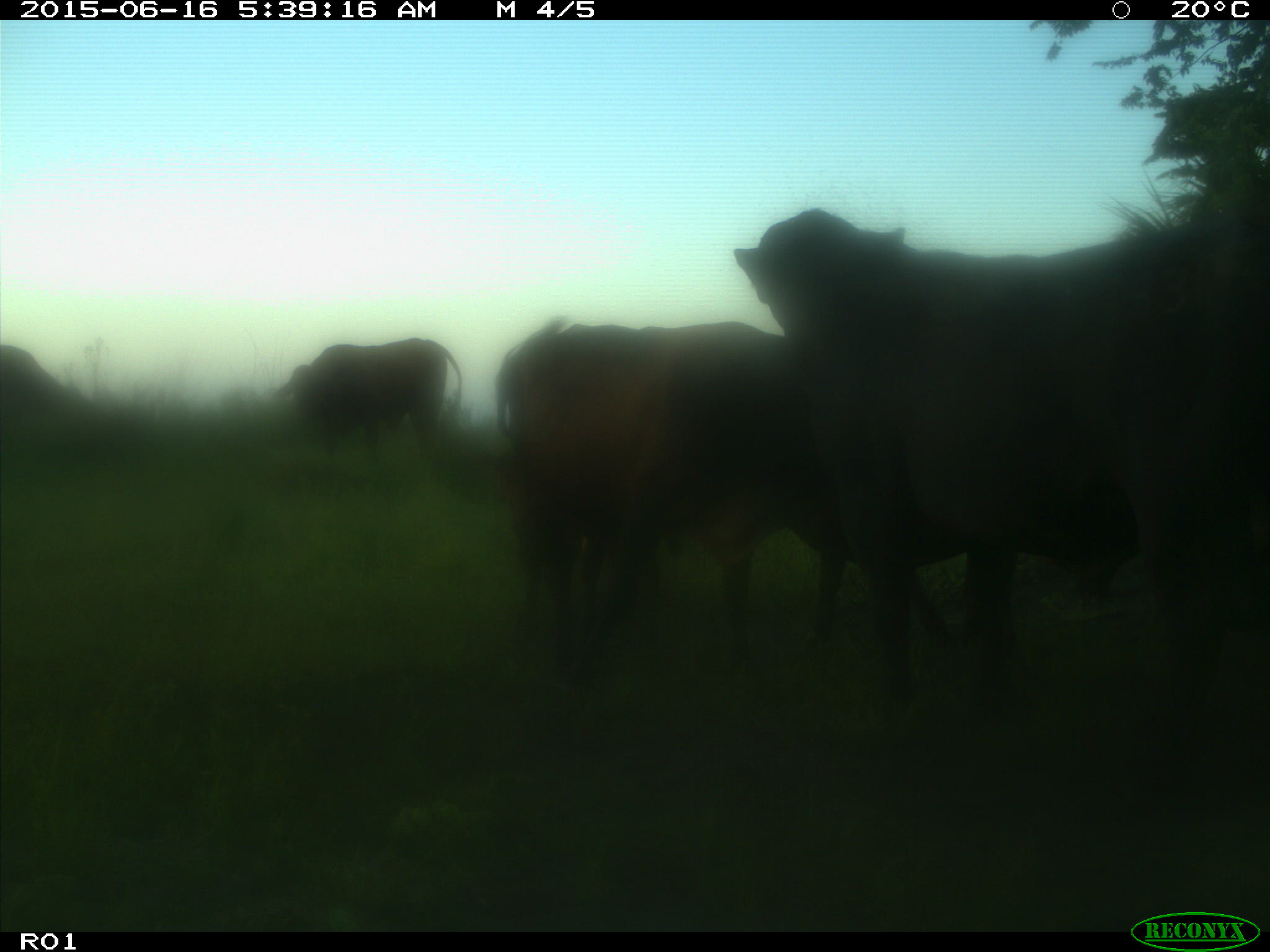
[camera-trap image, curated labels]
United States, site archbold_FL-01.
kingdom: Animalia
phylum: Chordata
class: Mammalia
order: Artiodactyla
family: Bovidae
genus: Bos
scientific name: Bos taurus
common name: domestic cow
Bos taurus (domestic cow).